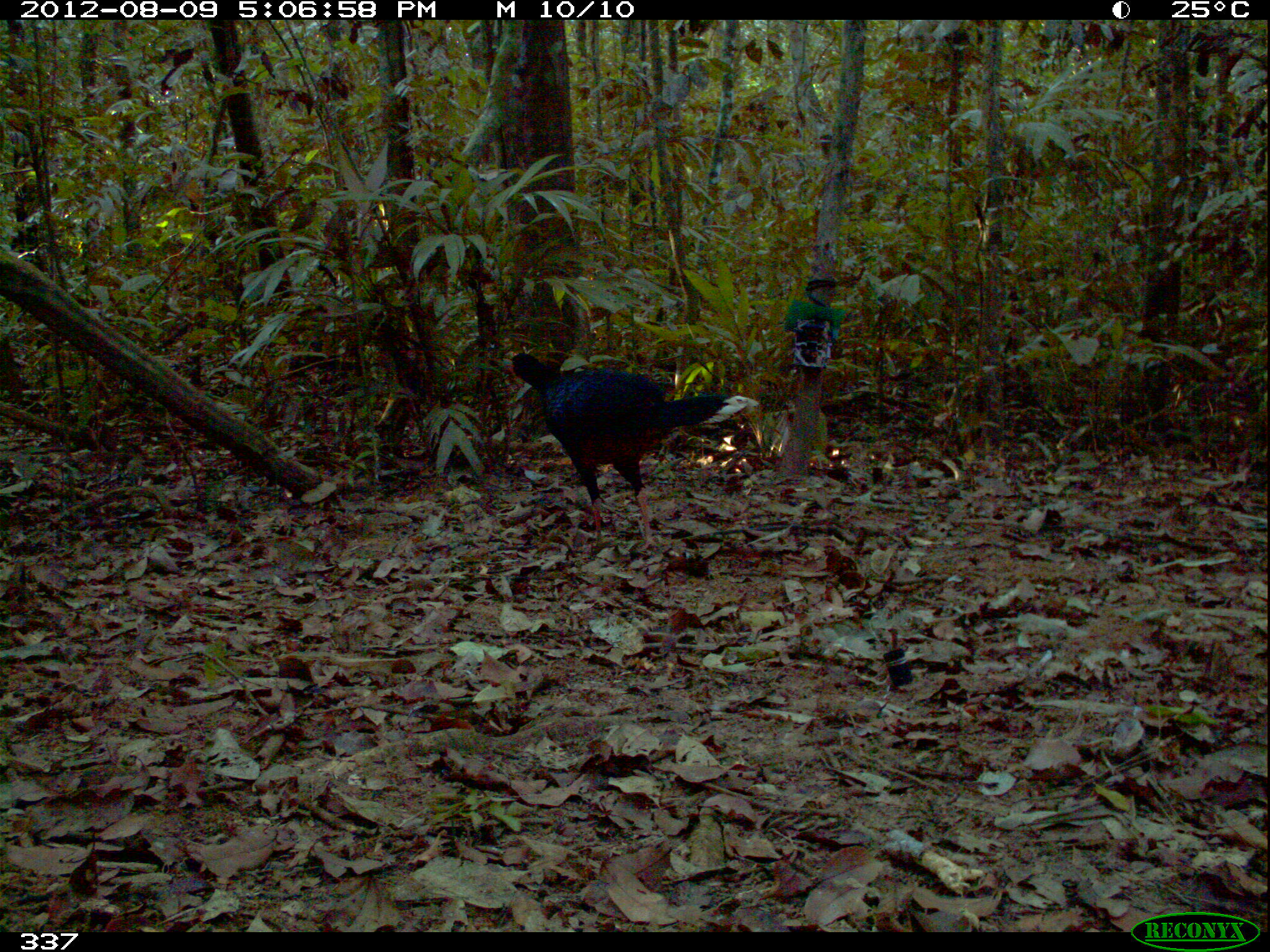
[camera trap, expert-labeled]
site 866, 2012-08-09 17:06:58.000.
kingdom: Animalia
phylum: Chordata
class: Aves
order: Galliformes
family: Cracidae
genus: Mitu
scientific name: Mitu tuberosum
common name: razor-billed curassow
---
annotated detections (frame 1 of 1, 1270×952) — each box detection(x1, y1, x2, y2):
mitu tuberosum: detection(508, 351, 757, 550)